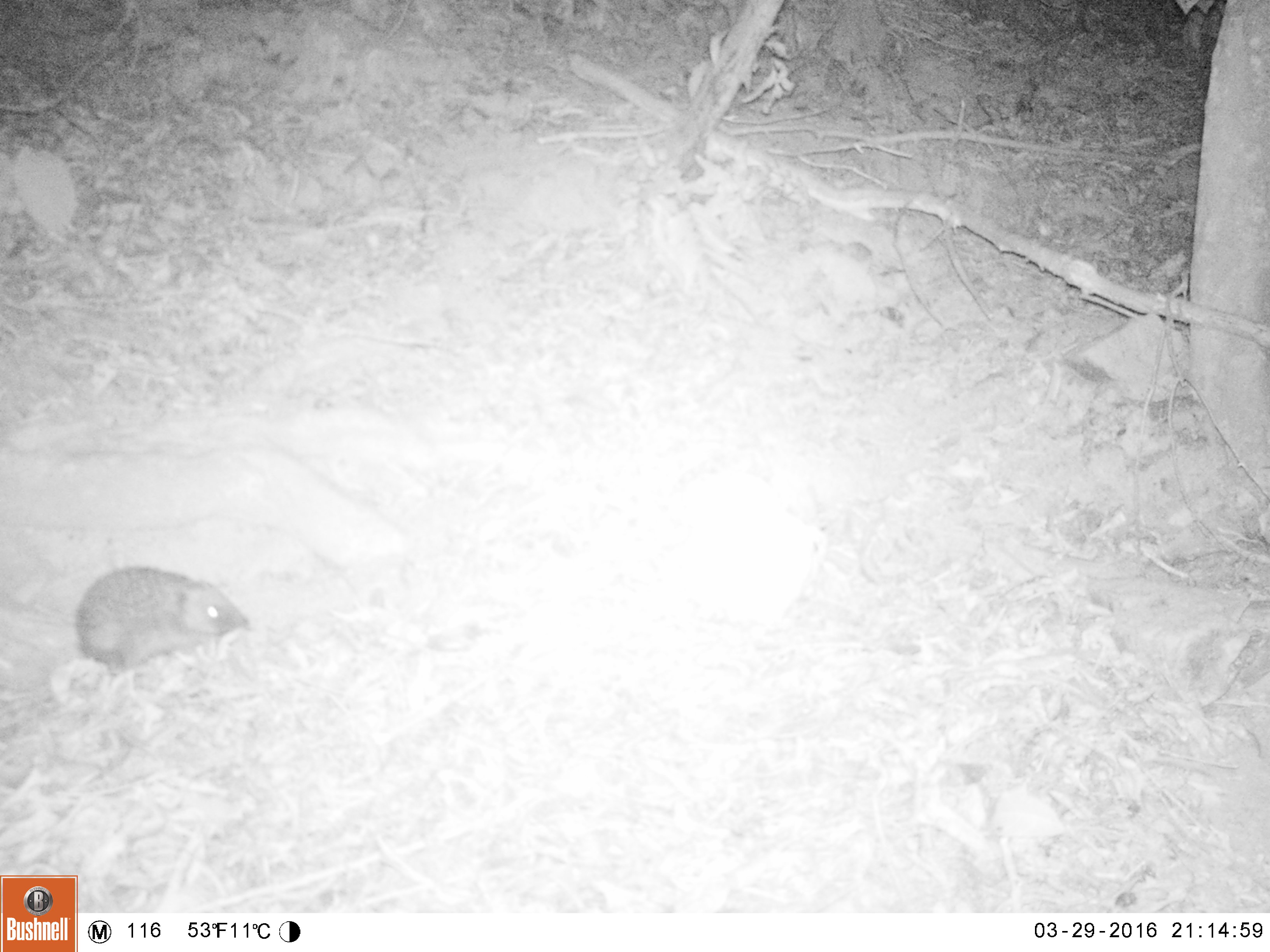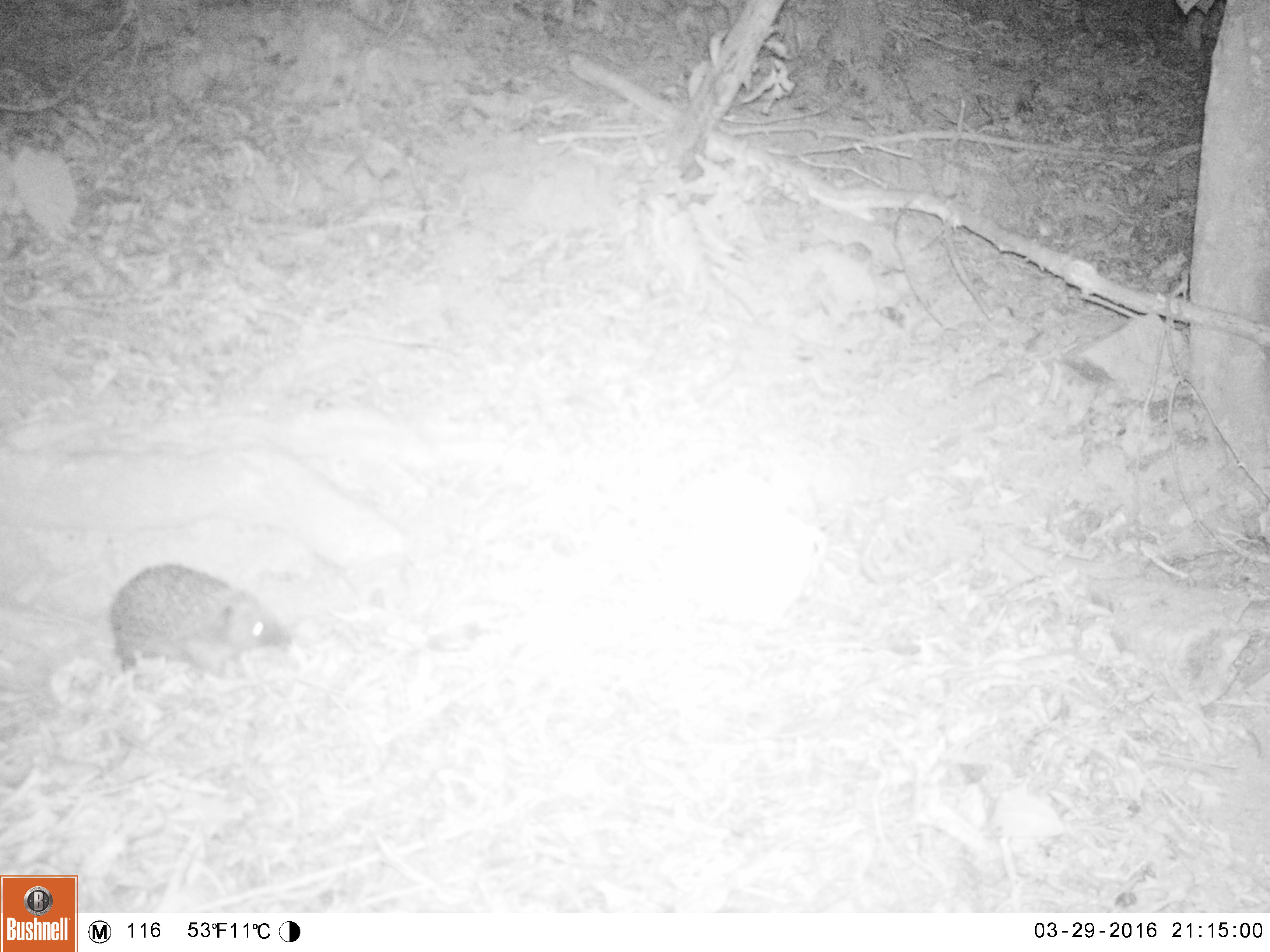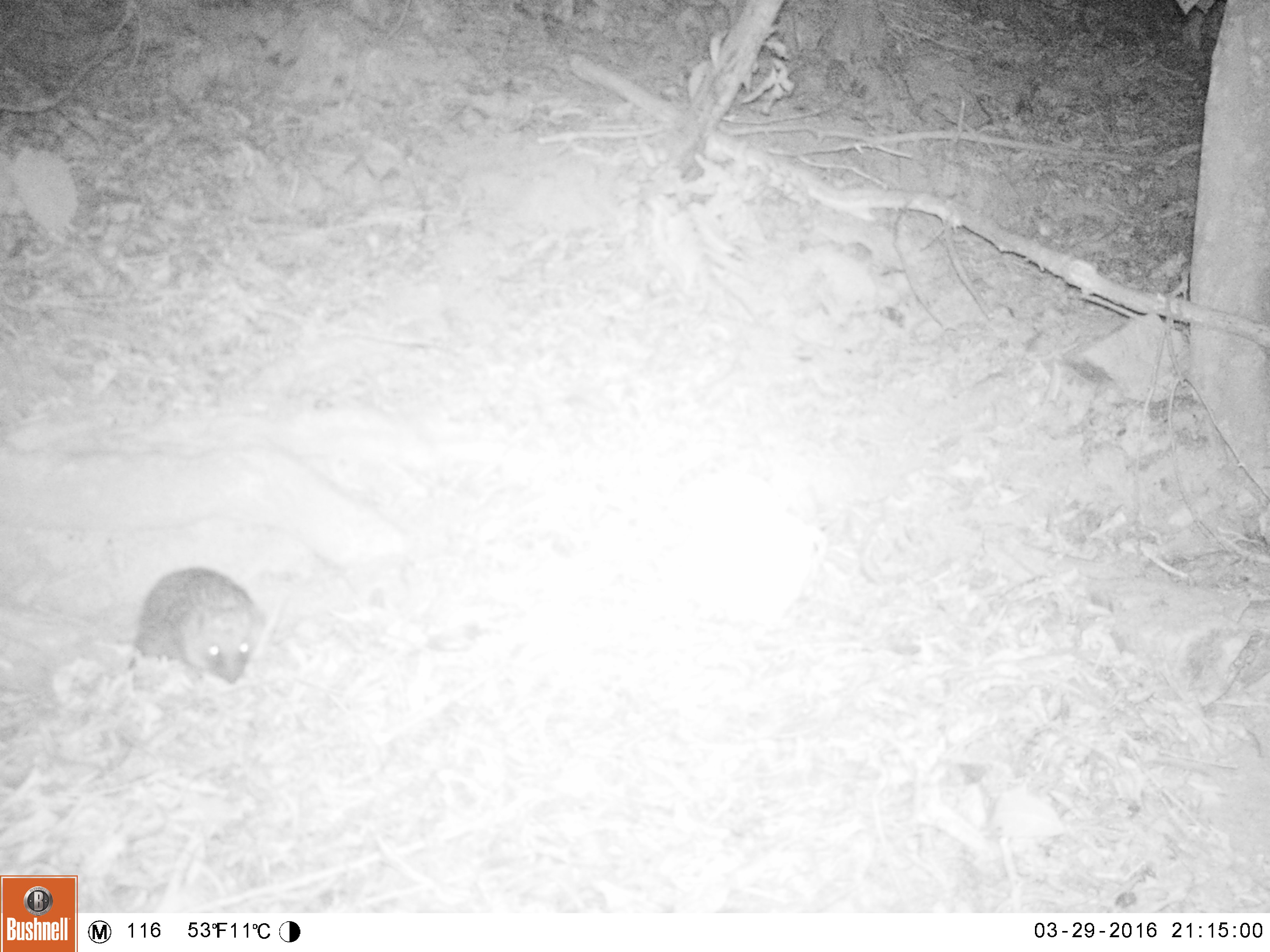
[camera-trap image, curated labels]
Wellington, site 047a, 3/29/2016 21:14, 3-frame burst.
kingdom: Animalia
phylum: Chordata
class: Mammalia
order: Eulipotyphla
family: Erinaceidae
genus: Erinaceus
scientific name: Erinaceus europaeus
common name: hedgehog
Hedgehog (Erinaceus europaeus).